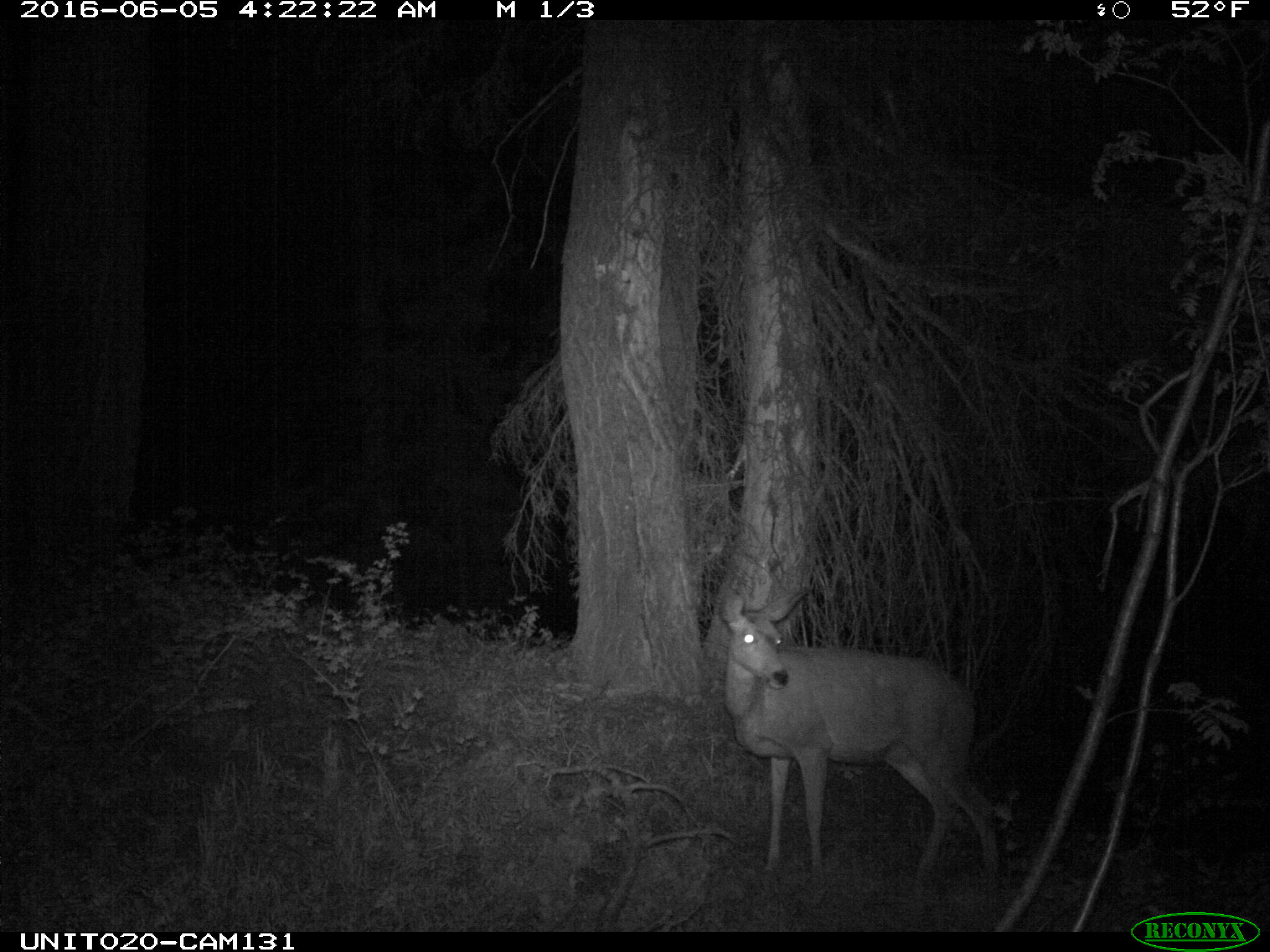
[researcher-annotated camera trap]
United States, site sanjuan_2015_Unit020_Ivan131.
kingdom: Animalia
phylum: Chordata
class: Mammalia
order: Artiodactyla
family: Cervidae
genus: Odocoileus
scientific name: Odocoileus hemionus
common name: mule deer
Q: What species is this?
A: Odocoileus hemionus (mule deer).